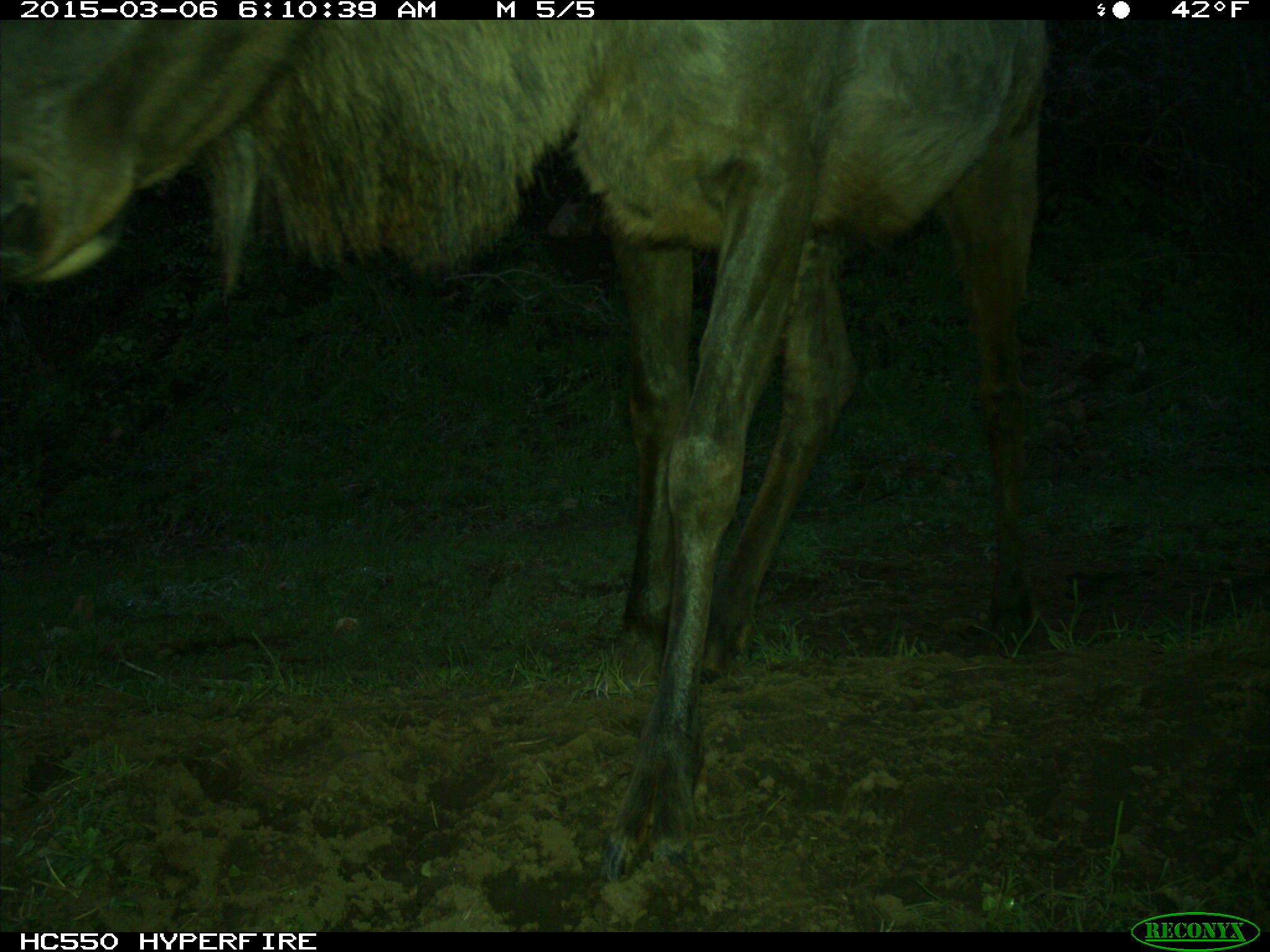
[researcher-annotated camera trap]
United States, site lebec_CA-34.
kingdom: Animalia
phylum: Chordata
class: Mammalia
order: Artiodactyla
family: Cervidae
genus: Cervus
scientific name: Cervus canadensis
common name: elk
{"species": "Cervus canadensis (elk)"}